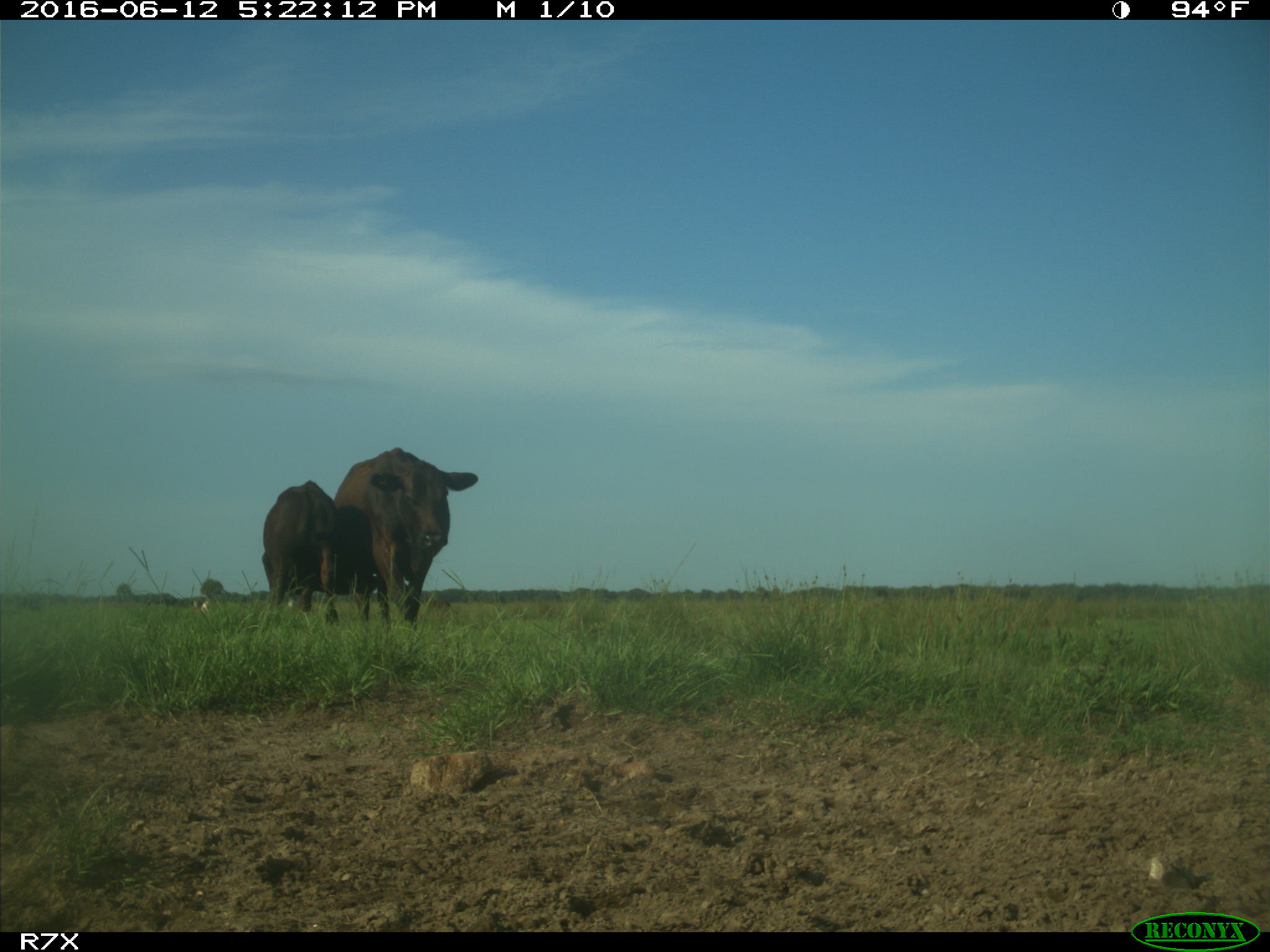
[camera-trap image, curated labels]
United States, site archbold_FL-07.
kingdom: Animalia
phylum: Chordata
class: Mammalia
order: Artiodactyla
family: Bovidae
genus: Bos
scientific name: Bos taurus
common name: domestic cow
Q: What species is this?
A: Bos taurus (domestic cow).